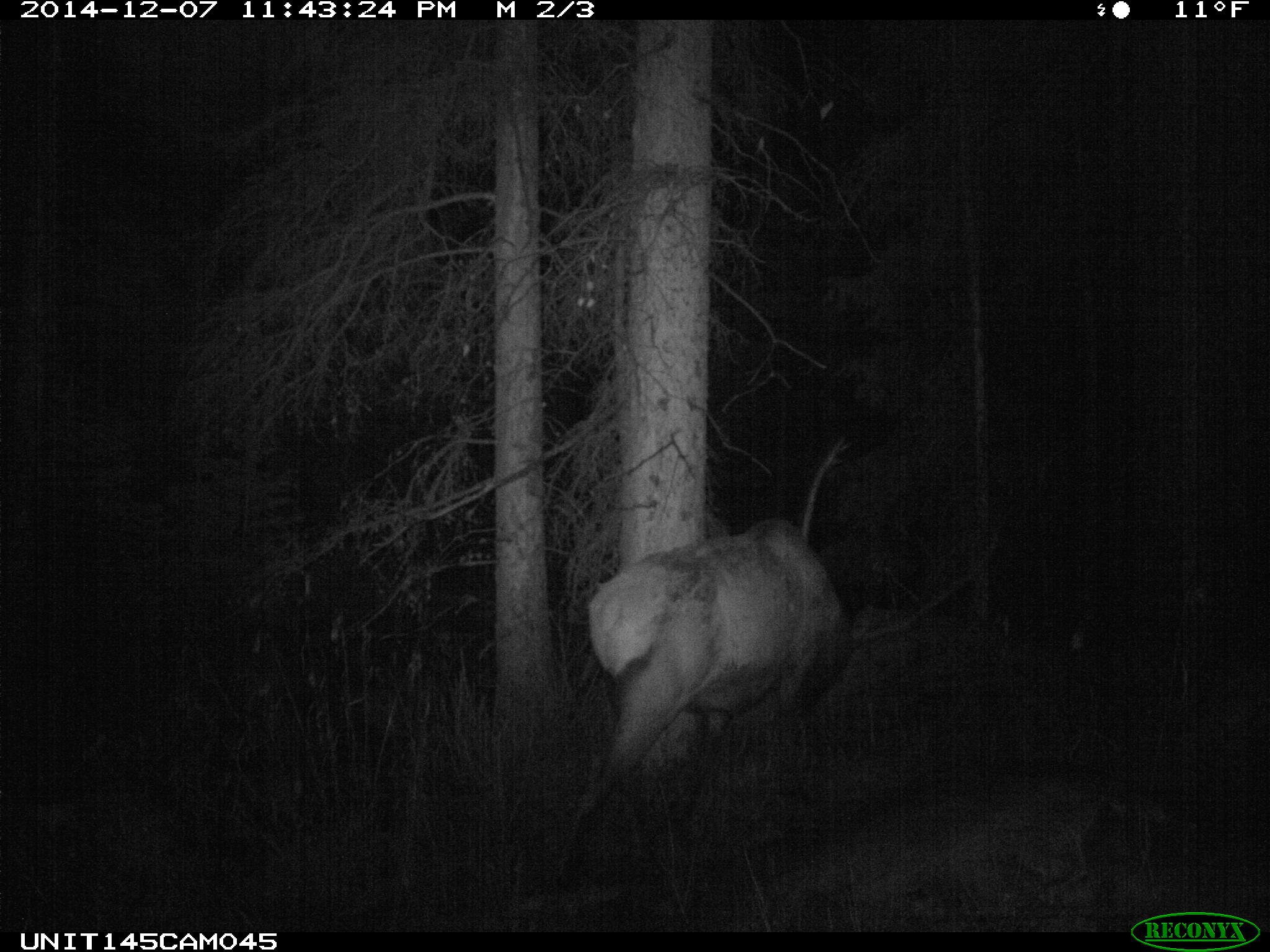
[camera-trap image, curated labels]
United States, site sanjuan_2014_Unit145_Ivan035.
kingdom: Animalia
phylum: Chordata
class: Mammalia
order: Artiodactyla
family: Cervidae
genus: Cervus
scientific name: Cervus elaphus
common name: red deer